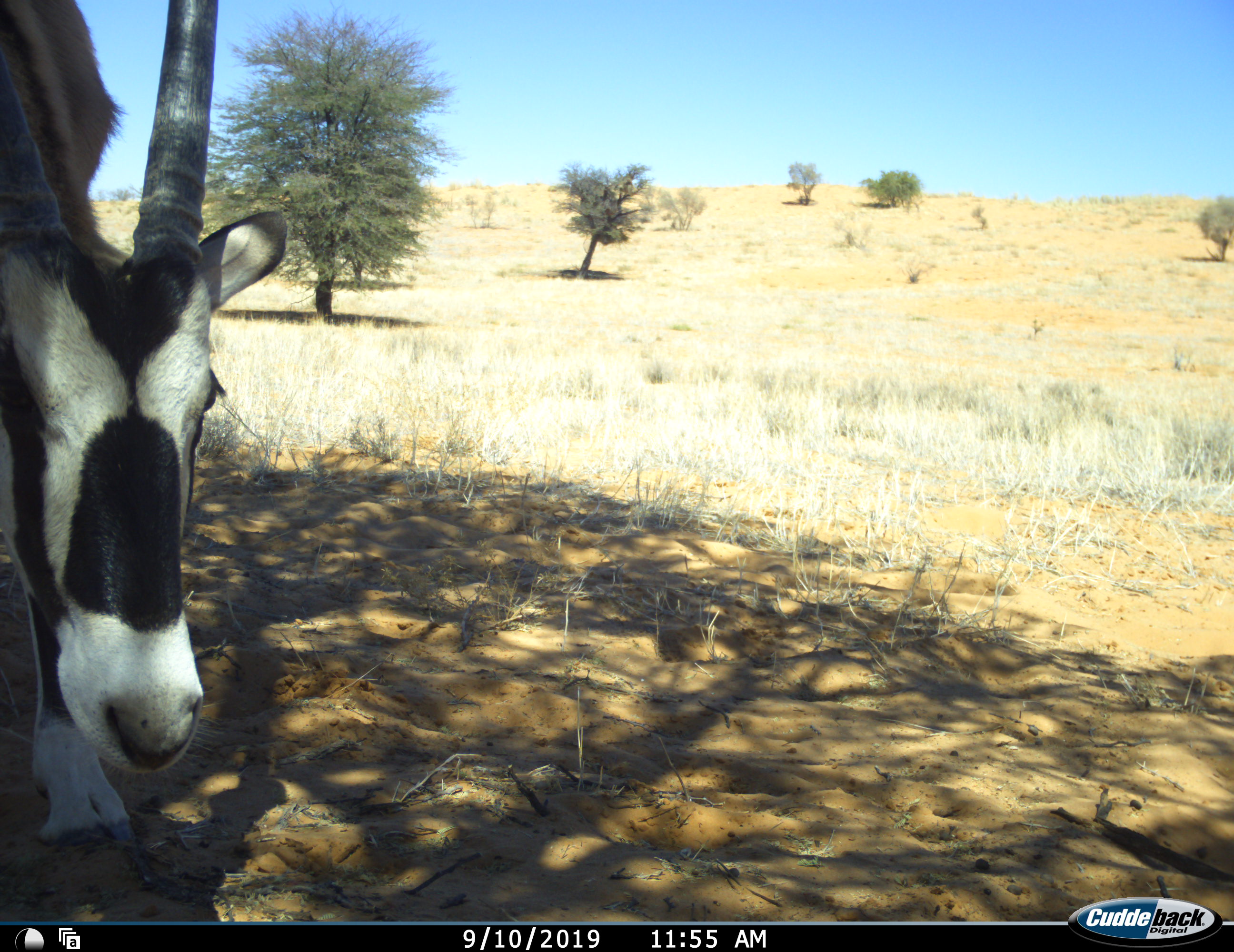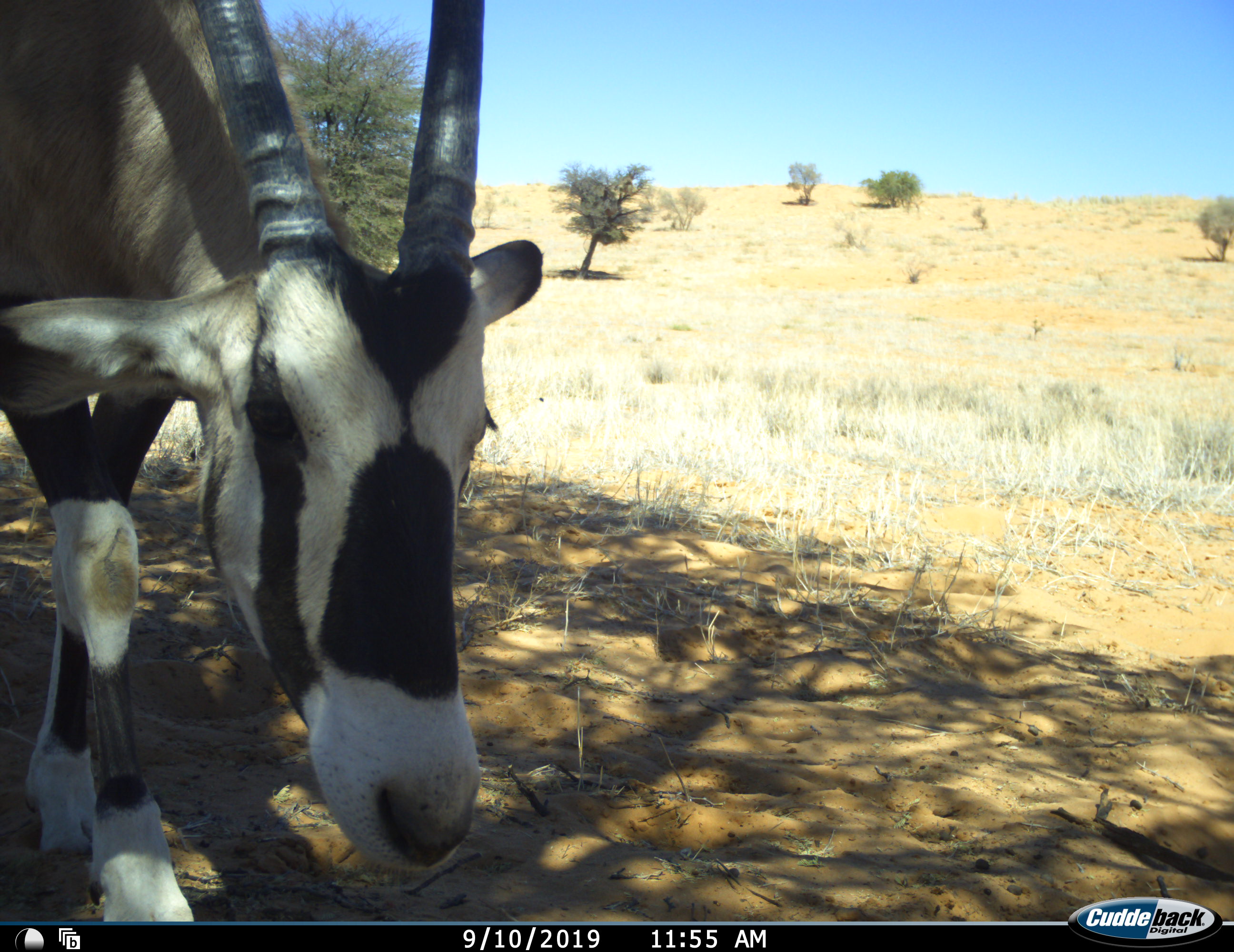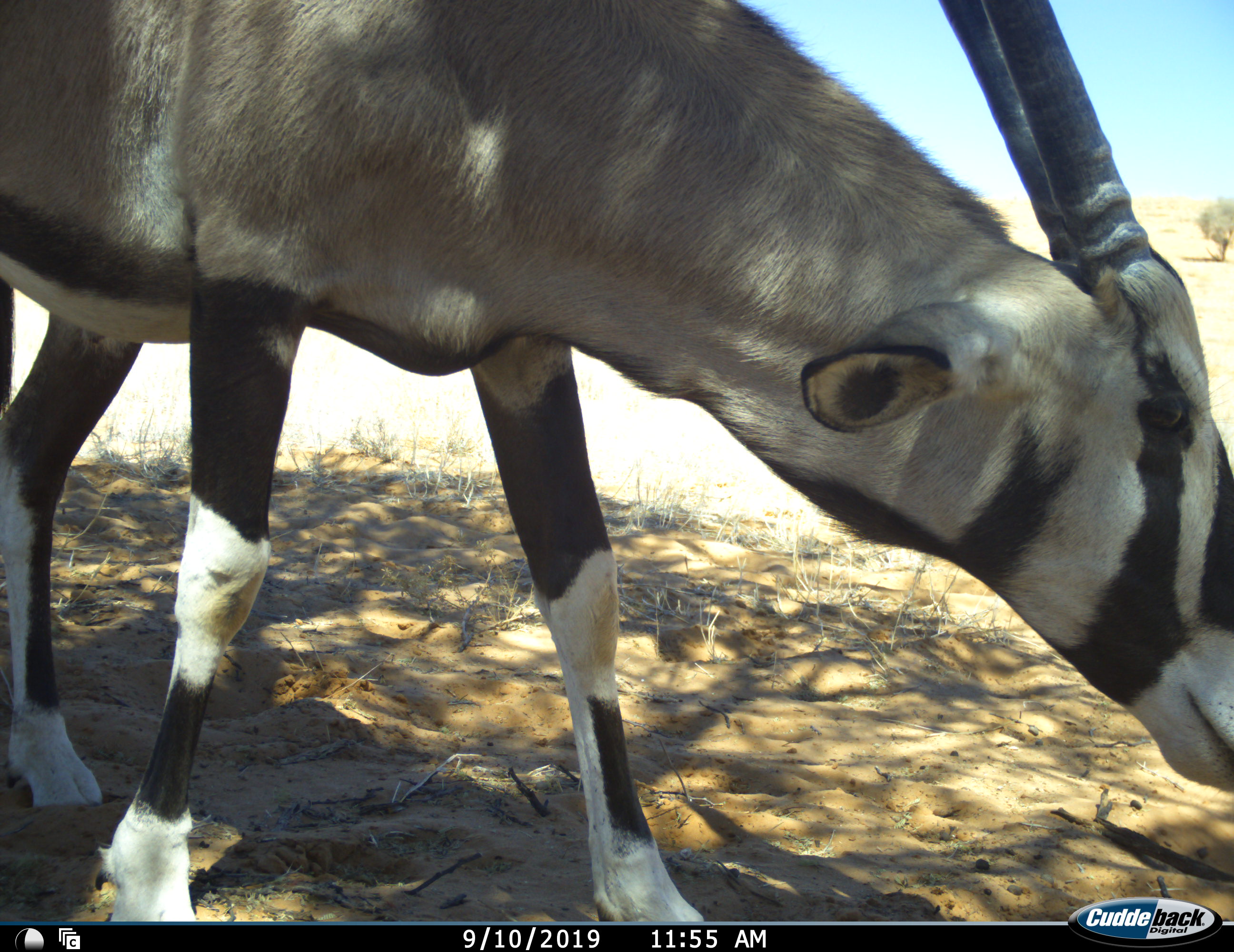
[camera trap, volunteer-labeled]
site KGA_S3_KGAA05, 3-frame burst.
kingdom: Animalia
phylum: Chordata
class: Mammalia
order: Artiodactyla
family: Bovidae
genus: Oryx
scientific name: Oryx gazella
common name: gemsbok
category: oryx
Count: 1.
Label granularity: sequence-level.